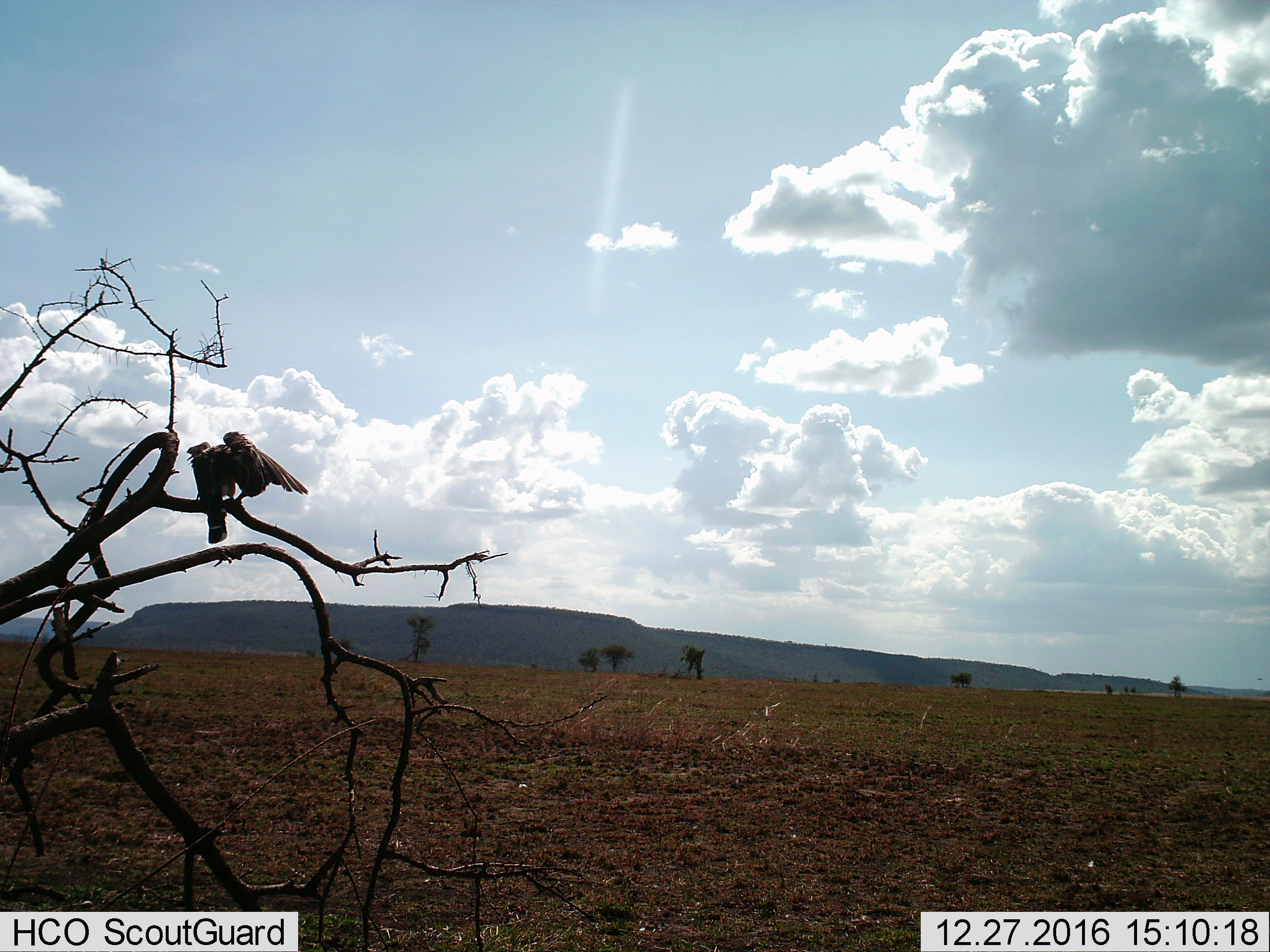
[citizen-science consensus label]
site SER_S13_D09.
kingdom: Animalia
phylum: Chordata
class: Aves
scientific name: Aves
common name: bird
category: birdother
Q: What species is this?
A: Birdother (bird) (Aves).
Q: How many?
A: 2.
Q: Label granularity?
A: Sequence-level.